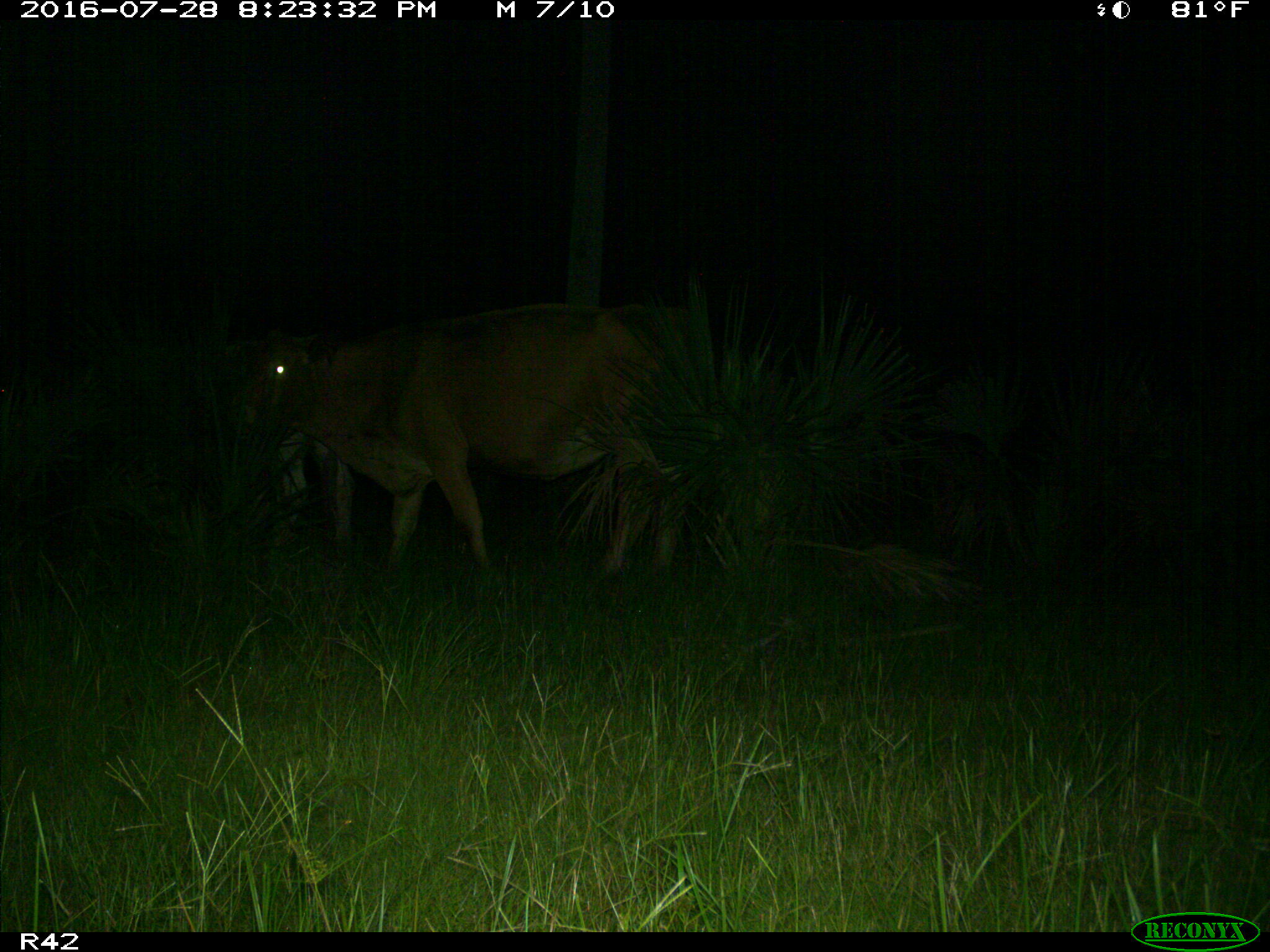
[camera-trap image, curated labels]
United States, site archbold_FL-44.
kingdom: Animalia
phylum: Chordata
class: Mammalia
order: Artiodactyla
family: Bovidae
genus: Bos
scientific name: Bos taurus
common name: domestic cow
Bos taurus (domestic cow).